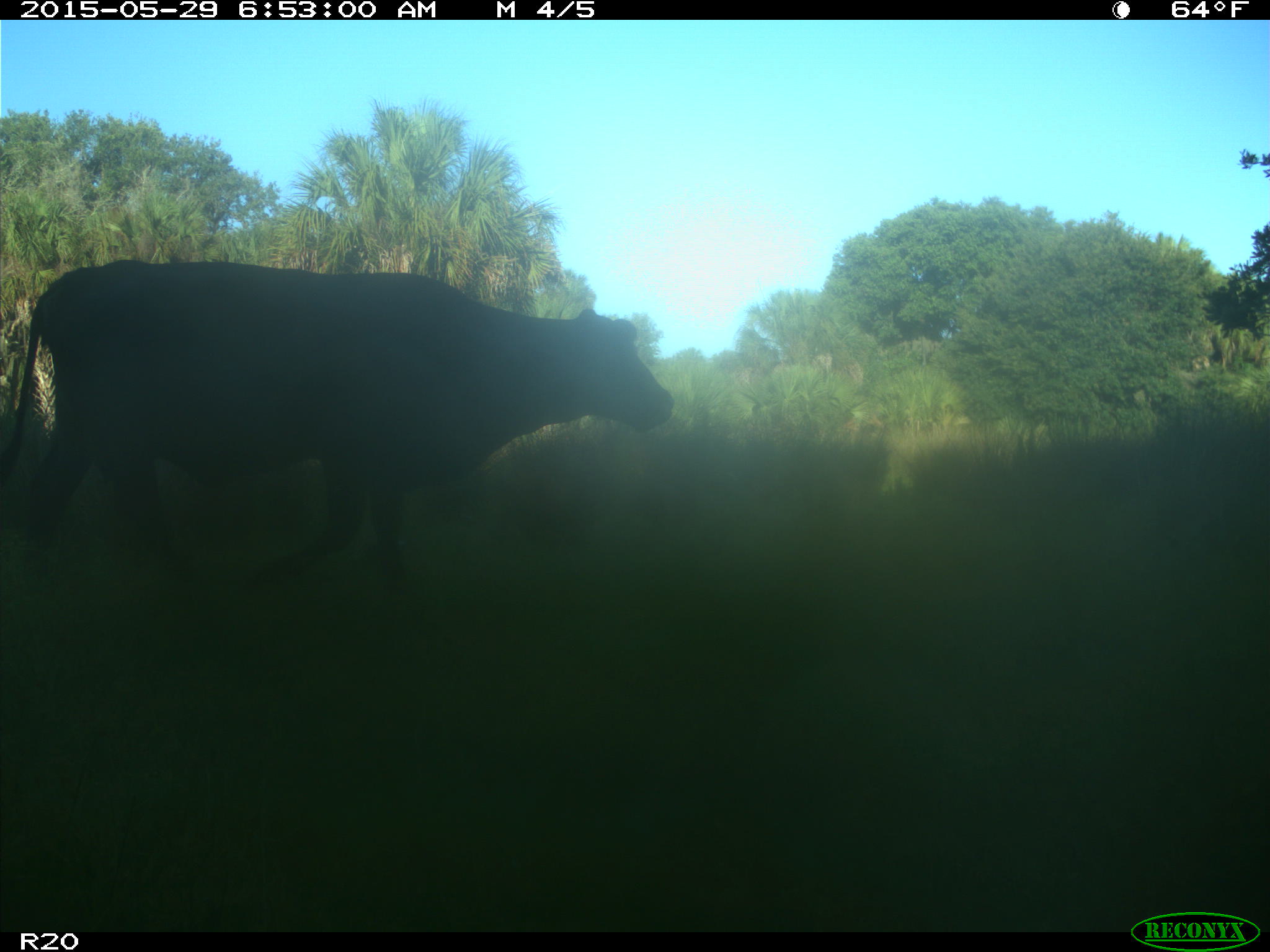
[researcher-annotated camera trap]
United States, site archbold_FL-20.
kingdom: Animalia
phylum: Chordata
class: Mammalia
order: Artiodactyla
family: Bovidae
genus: Bos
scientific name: Bos taurus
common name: domestic cow